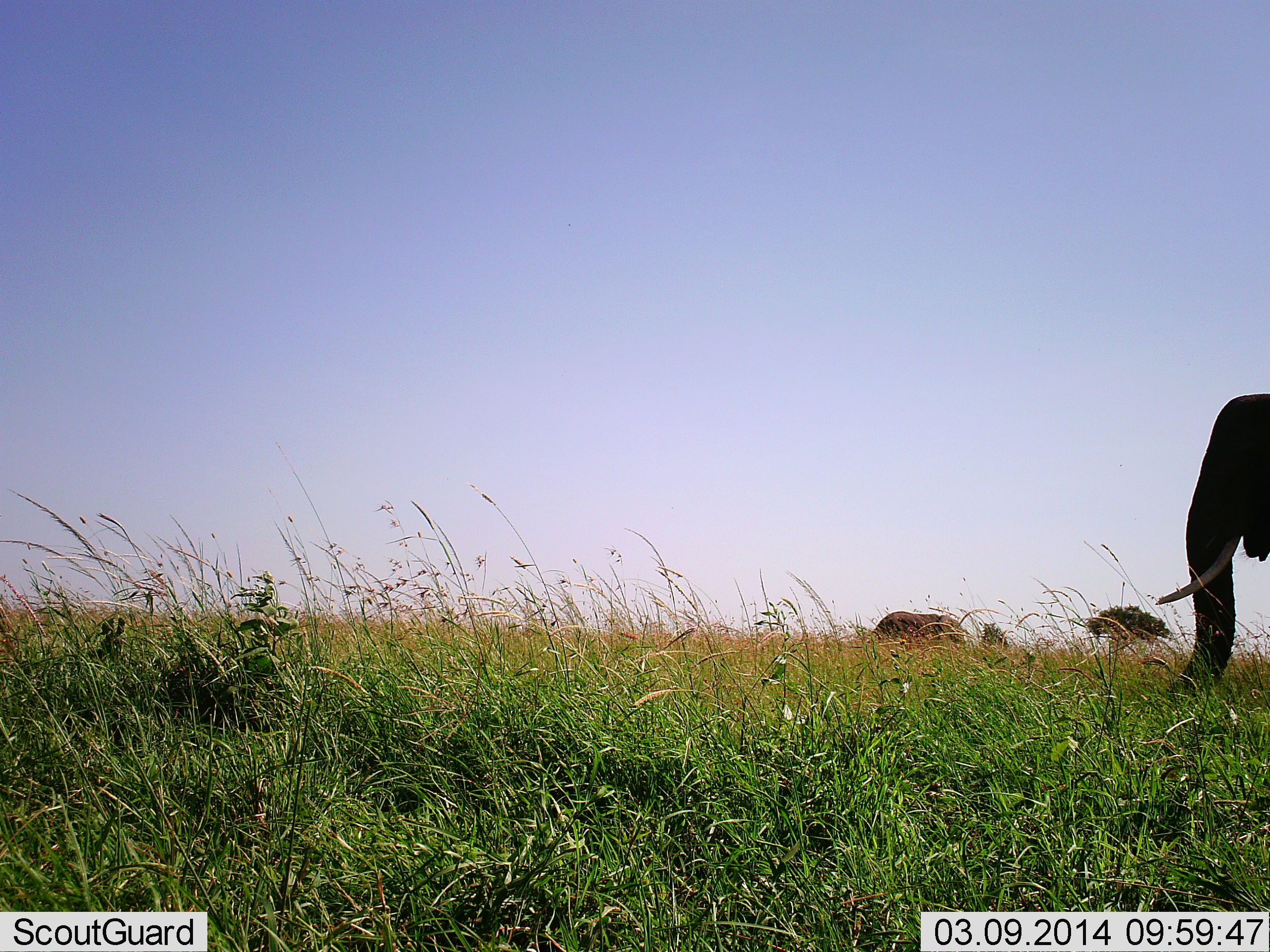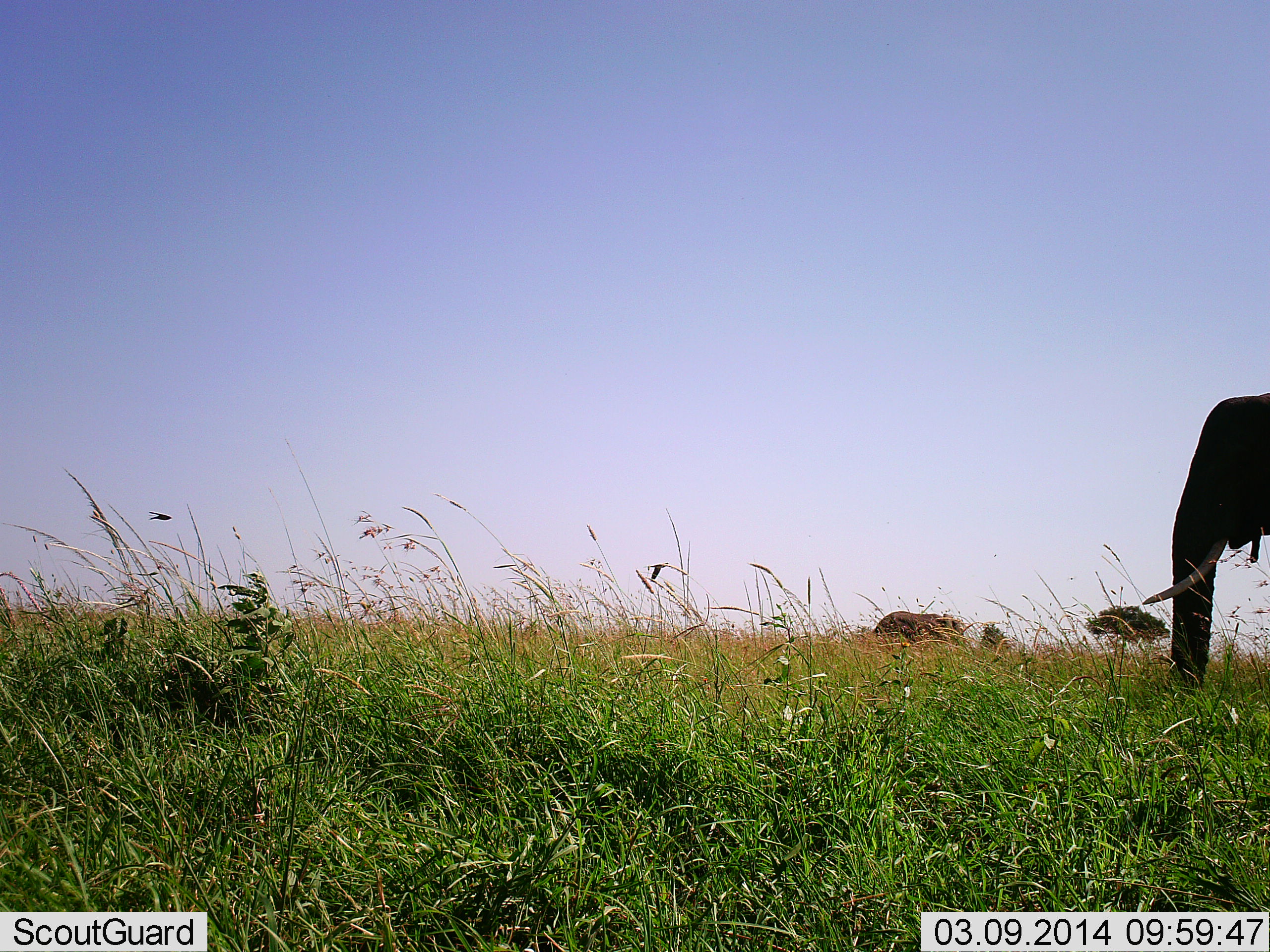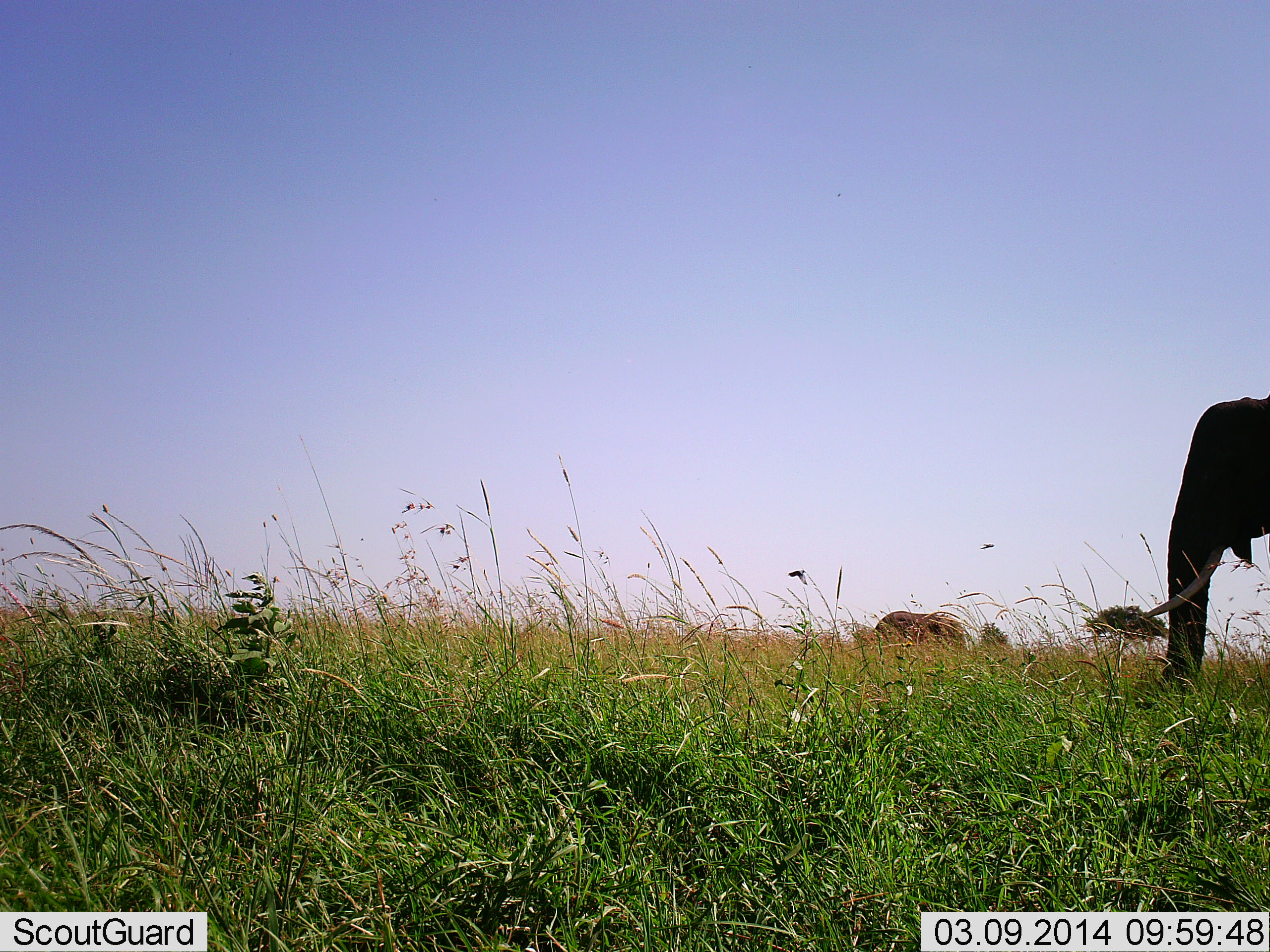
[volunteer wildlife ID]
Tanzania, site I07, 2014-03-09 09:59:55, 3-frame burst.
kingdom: Animalia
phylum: Chordata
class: Mammalia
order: Proboscidea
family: Elephantidae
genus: Loxodonta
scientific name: Loxodonta africana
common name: african bush elephant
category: elephant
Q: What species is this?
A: Elephant (african bush elephant) (Loxodonta africana).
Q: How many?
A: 1.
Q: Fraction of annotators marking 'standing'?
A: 75%.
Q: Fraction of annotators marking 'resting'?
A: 2%.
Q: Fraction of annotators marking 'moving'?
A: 12%.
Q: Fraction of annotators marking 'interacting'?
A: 0%.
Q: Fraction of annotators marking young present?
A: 0%.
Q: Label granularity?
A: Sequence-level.